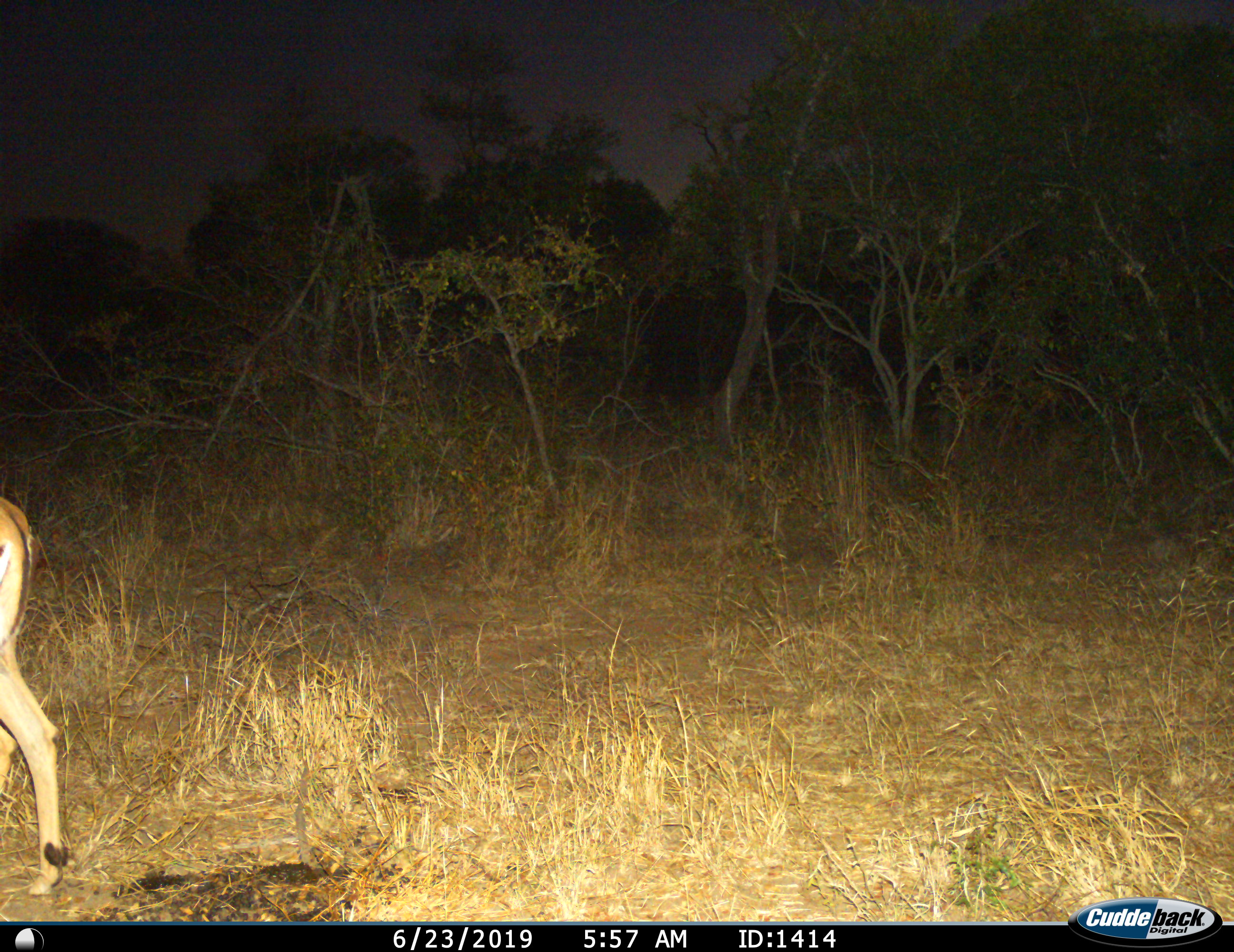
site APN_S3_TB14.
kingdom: Animalia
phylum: Chordata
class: Mammalia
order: Artiodactyla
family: Bovidae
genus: Aepyceros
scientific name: Aepyceros melampus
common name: impala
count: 1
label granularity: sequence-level